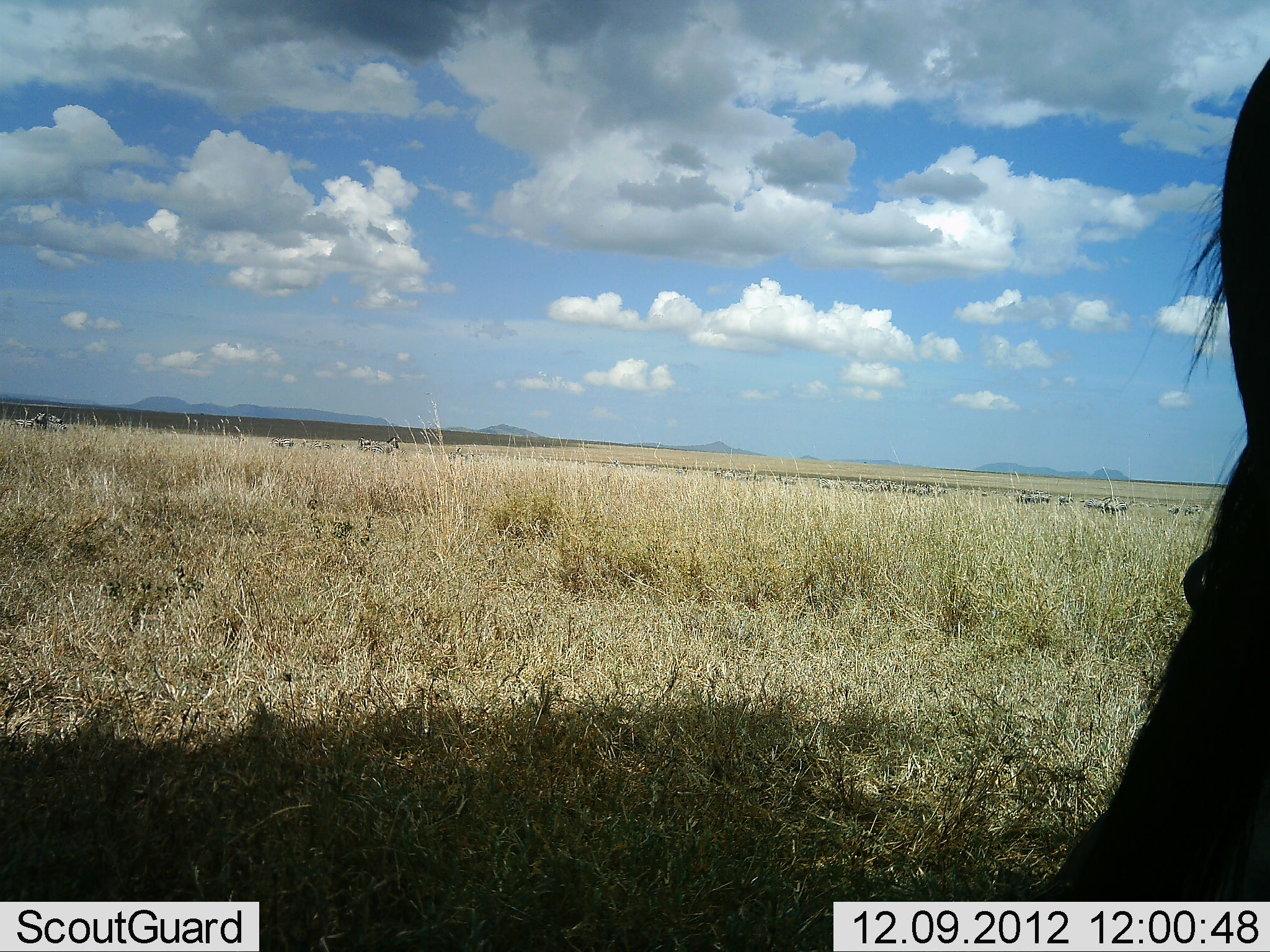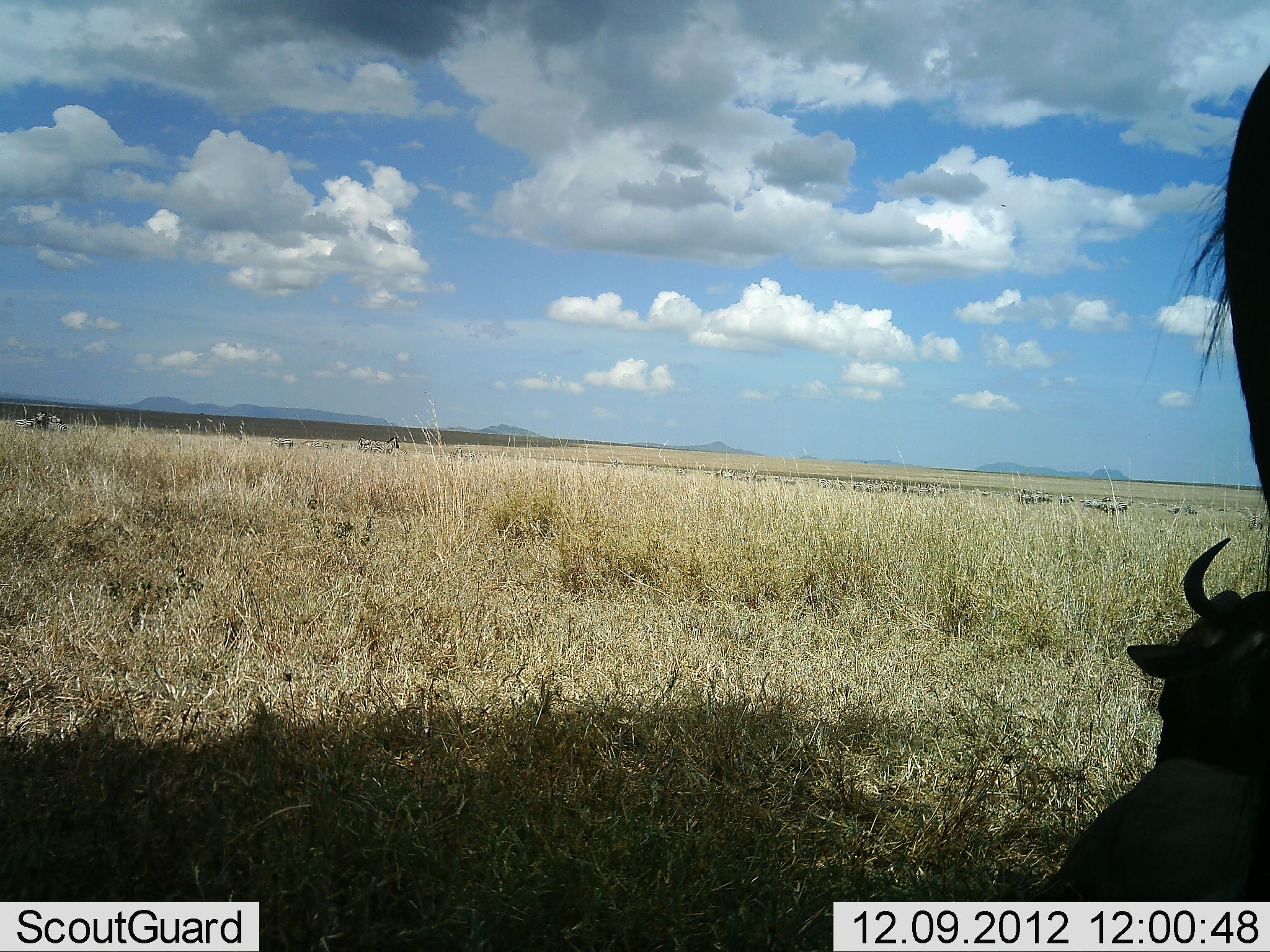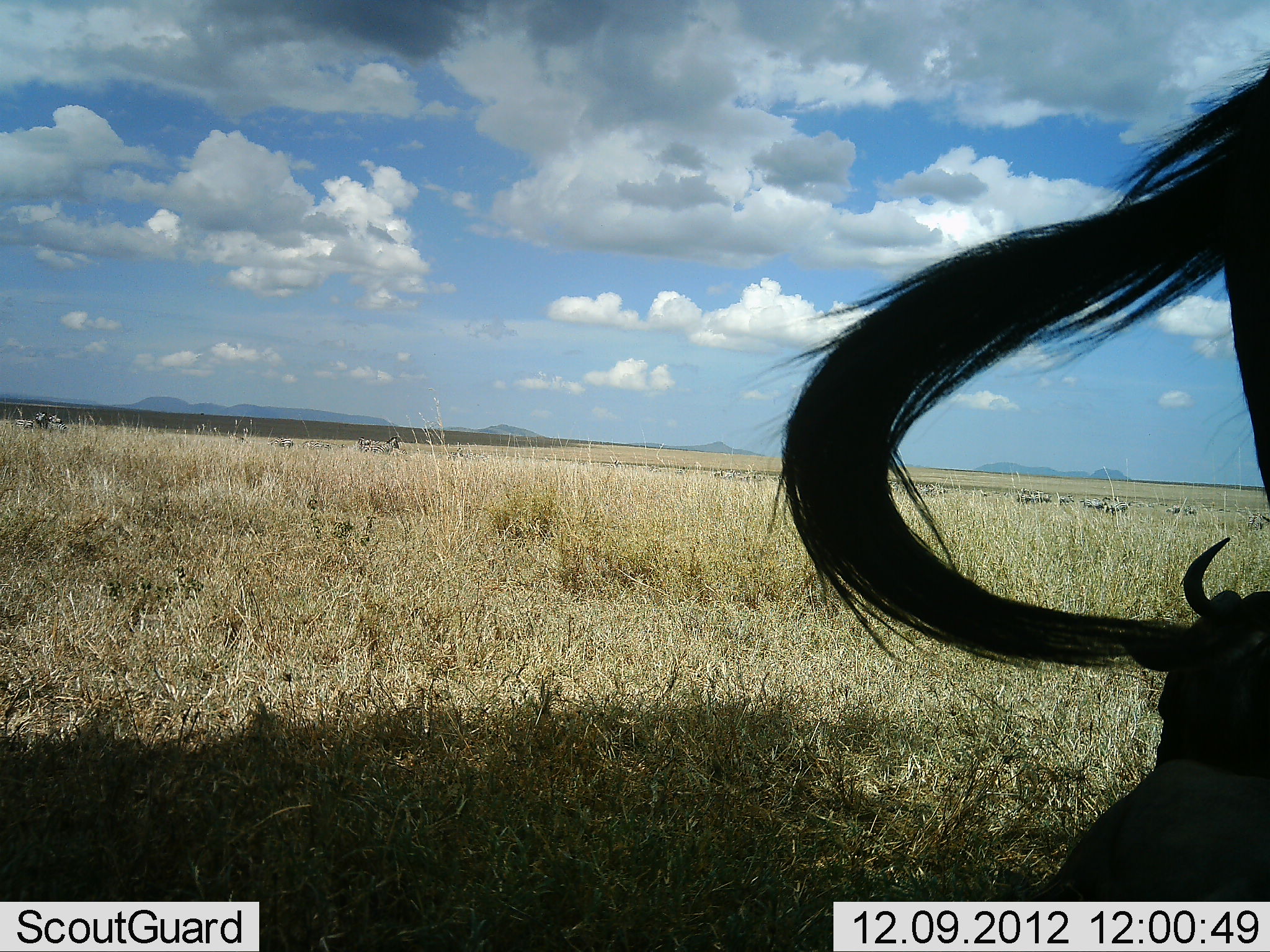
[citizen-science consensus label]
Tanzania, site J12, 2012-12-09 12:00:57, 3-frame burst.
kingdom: Animalia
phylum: Chordata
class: Mammalia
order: Artiodactyla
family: Bovidae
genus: Connochaetes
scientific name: Connochaetes taurinus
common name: blue wildebeest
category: wildebeest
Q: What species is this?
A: Wildebeest (blue wildebeest) (Connochaetes taurinus).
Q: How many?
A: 2.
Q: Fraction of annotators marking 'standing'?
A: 75%.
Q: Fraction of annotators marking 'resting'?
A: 81%.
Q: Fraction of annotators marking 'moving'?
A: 6%.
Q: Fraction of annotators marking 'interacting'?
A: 6%.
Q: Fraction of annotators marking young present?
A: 6%.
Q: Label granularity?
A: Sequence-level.